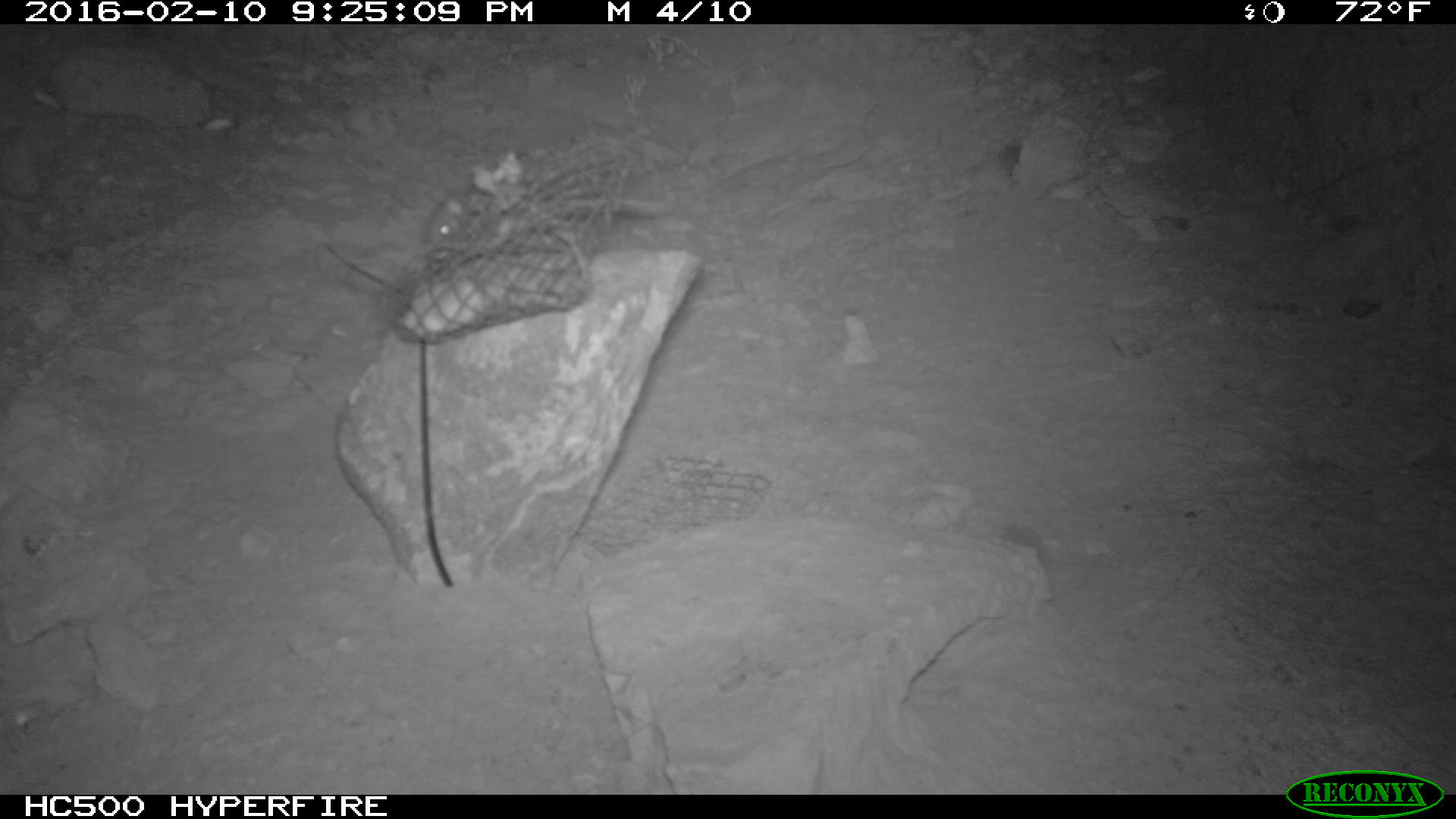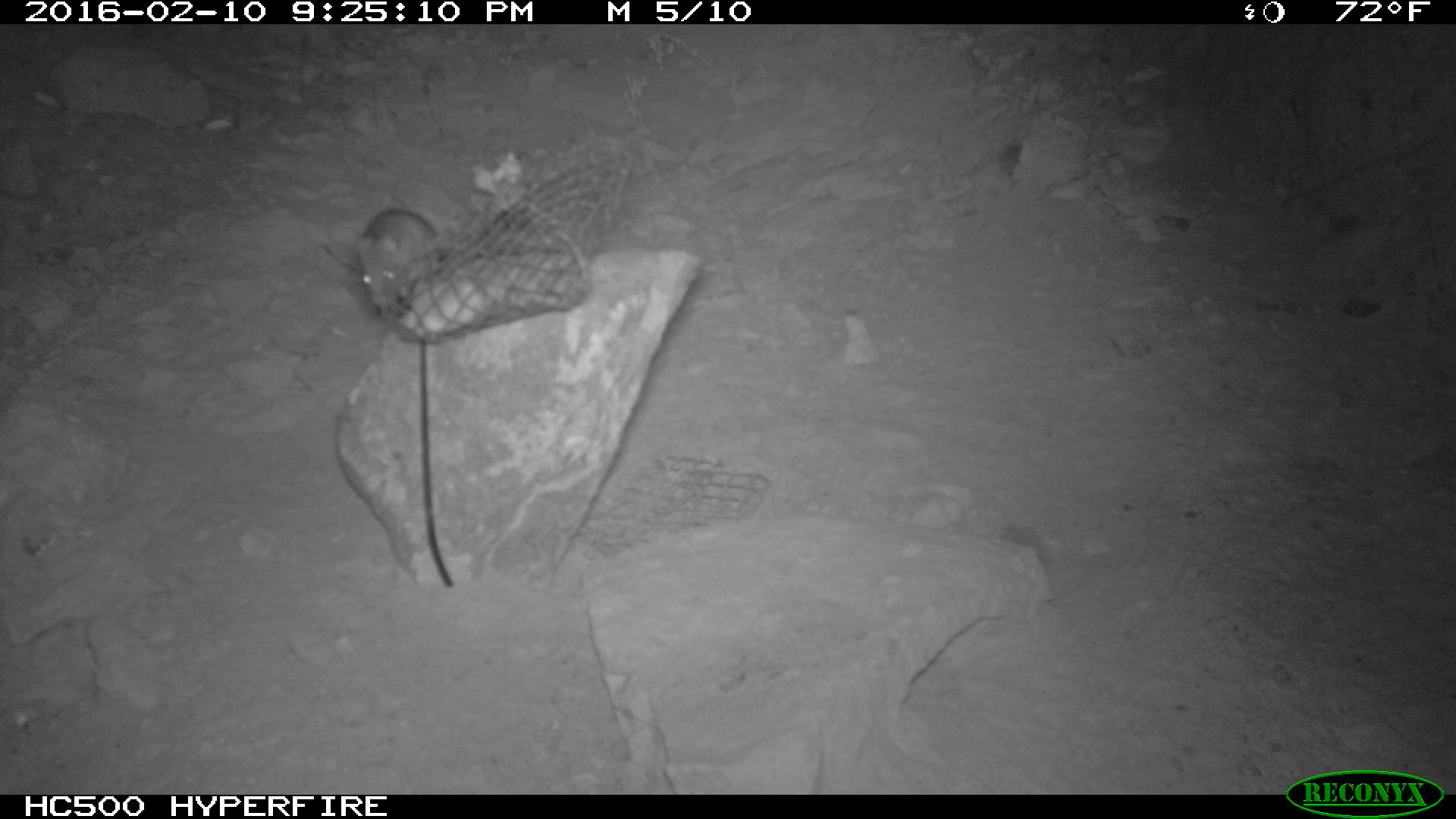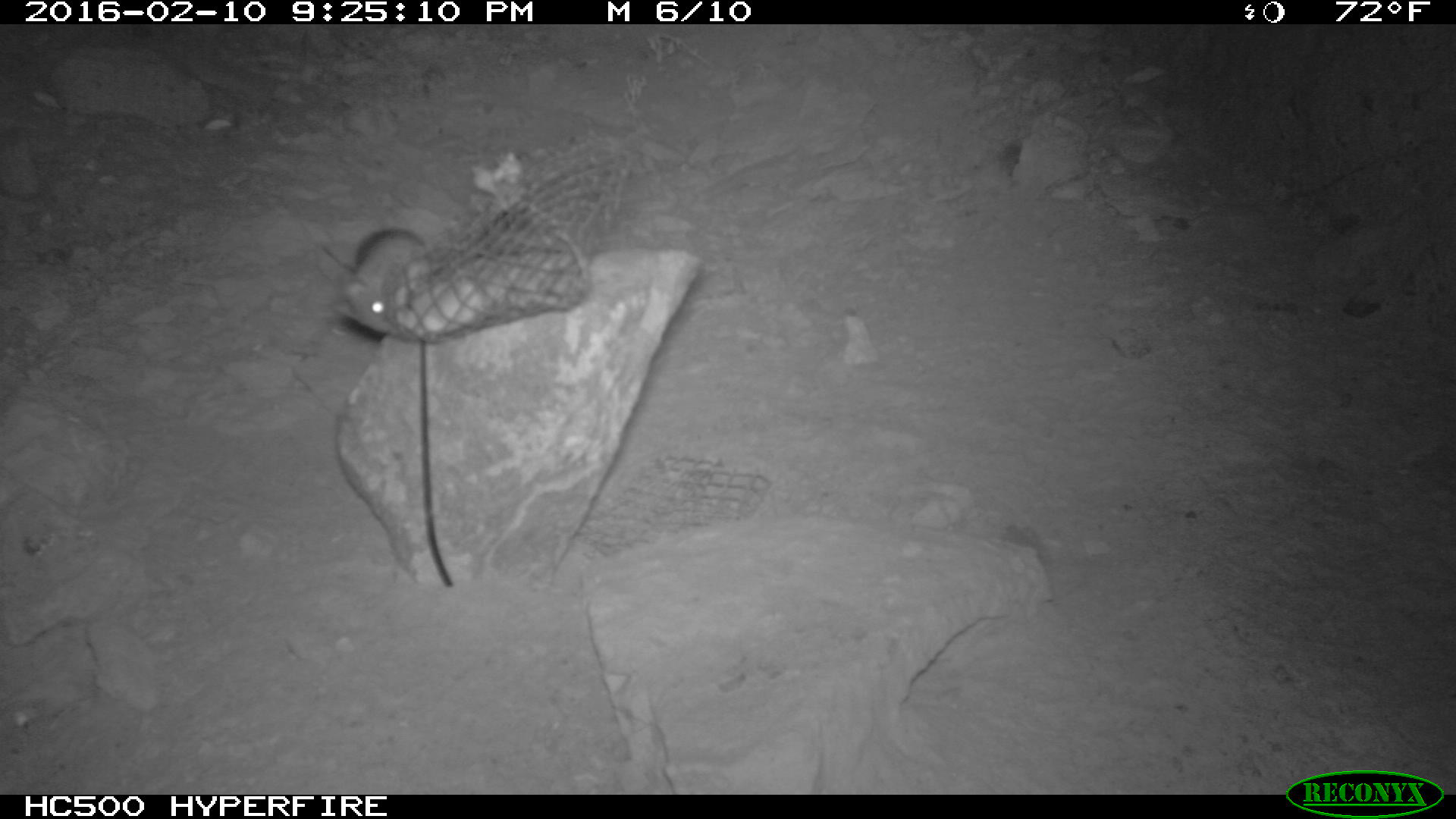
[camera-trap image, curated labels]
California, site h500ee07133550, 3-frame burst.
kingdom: Animalia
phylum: Chordata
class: Mammalia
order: Rodentia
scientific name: Rodentia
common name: rodent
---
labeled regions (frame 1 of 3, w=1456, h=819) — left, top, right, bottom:
rodent: 417, 197, 466, 244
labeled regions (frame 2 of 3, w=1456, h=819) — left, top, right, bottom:
rodent: 320, 206, 445, 308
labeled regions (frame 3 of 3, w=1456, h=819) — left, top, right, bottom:
rodent: 301, 227, 426, 332